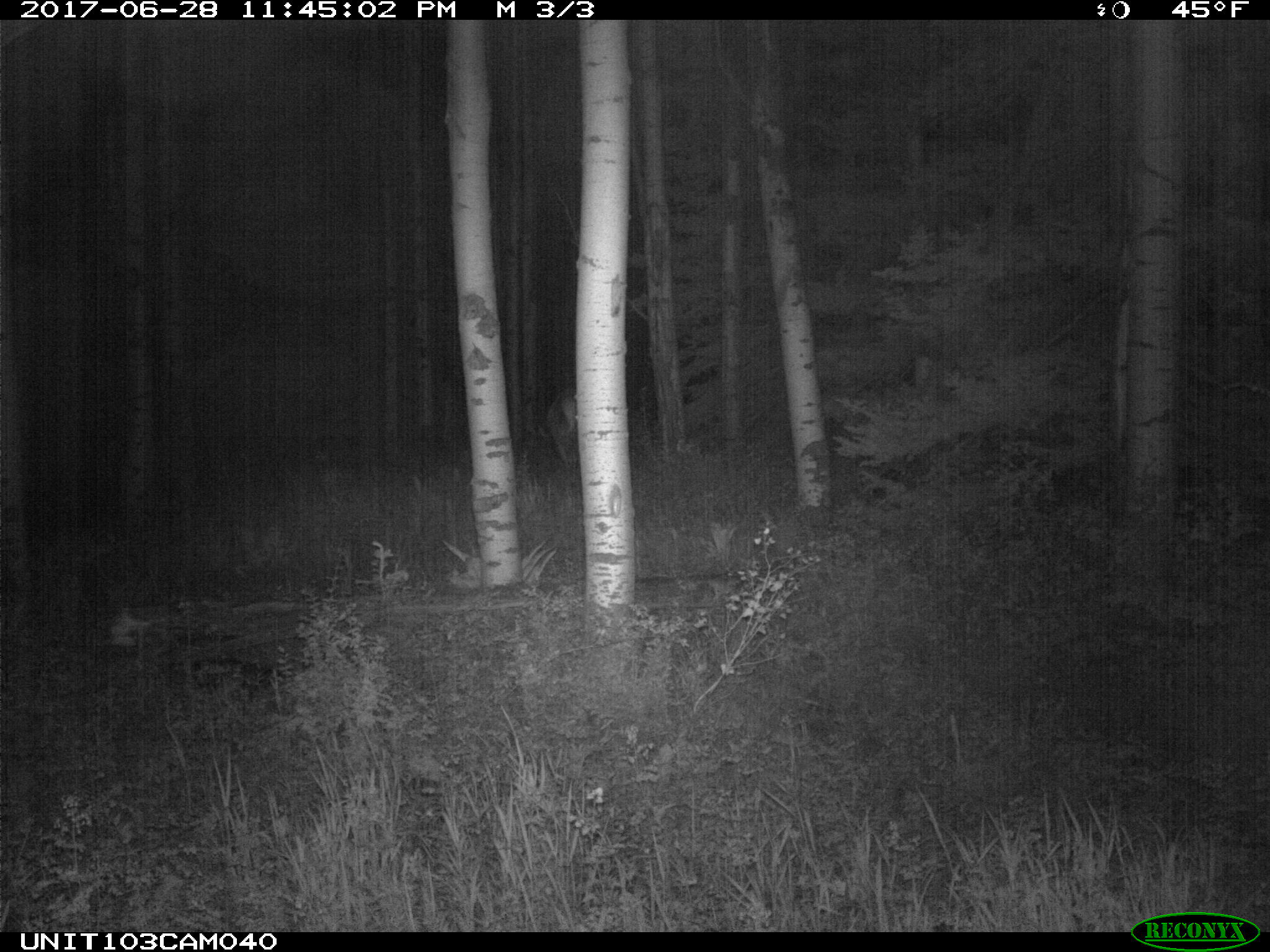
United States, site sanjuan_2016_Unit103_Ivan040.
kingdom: Animalia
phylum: Chordata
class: Mammalia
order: Artiodactyla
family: Cervidae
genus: Cervus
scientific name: Cervus elaphus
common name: red deer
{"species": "Cervus elaphus (red deer)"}